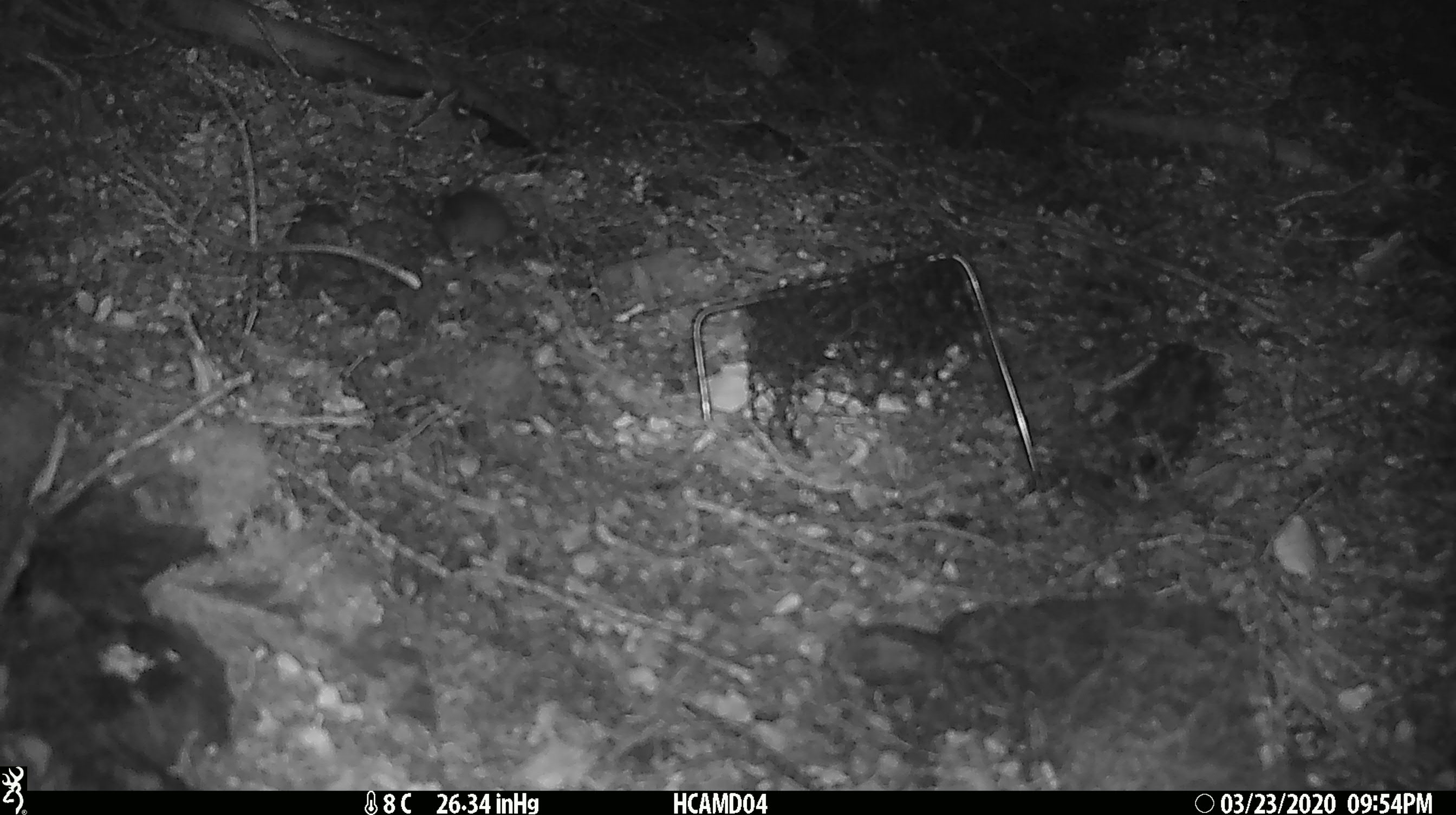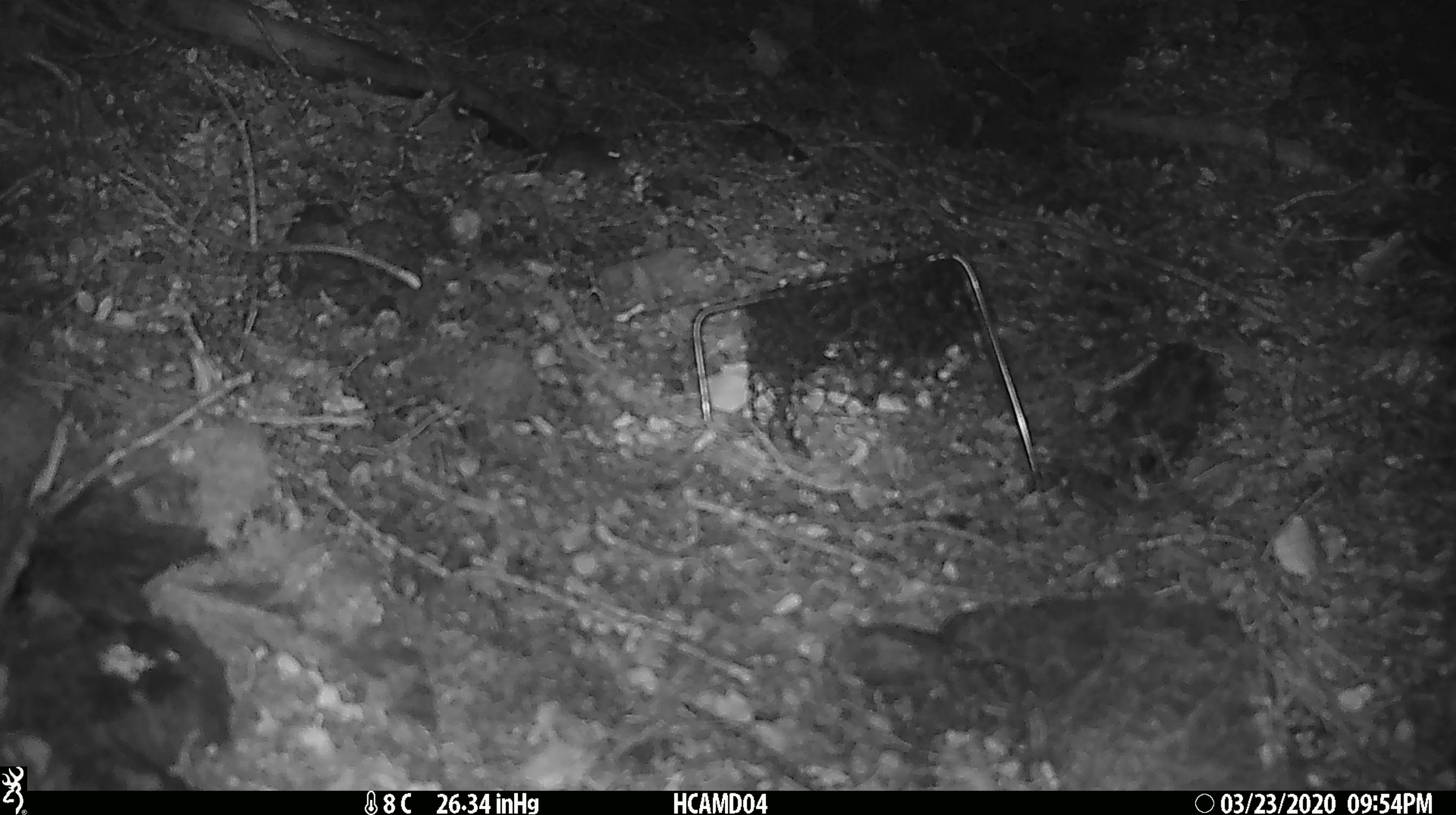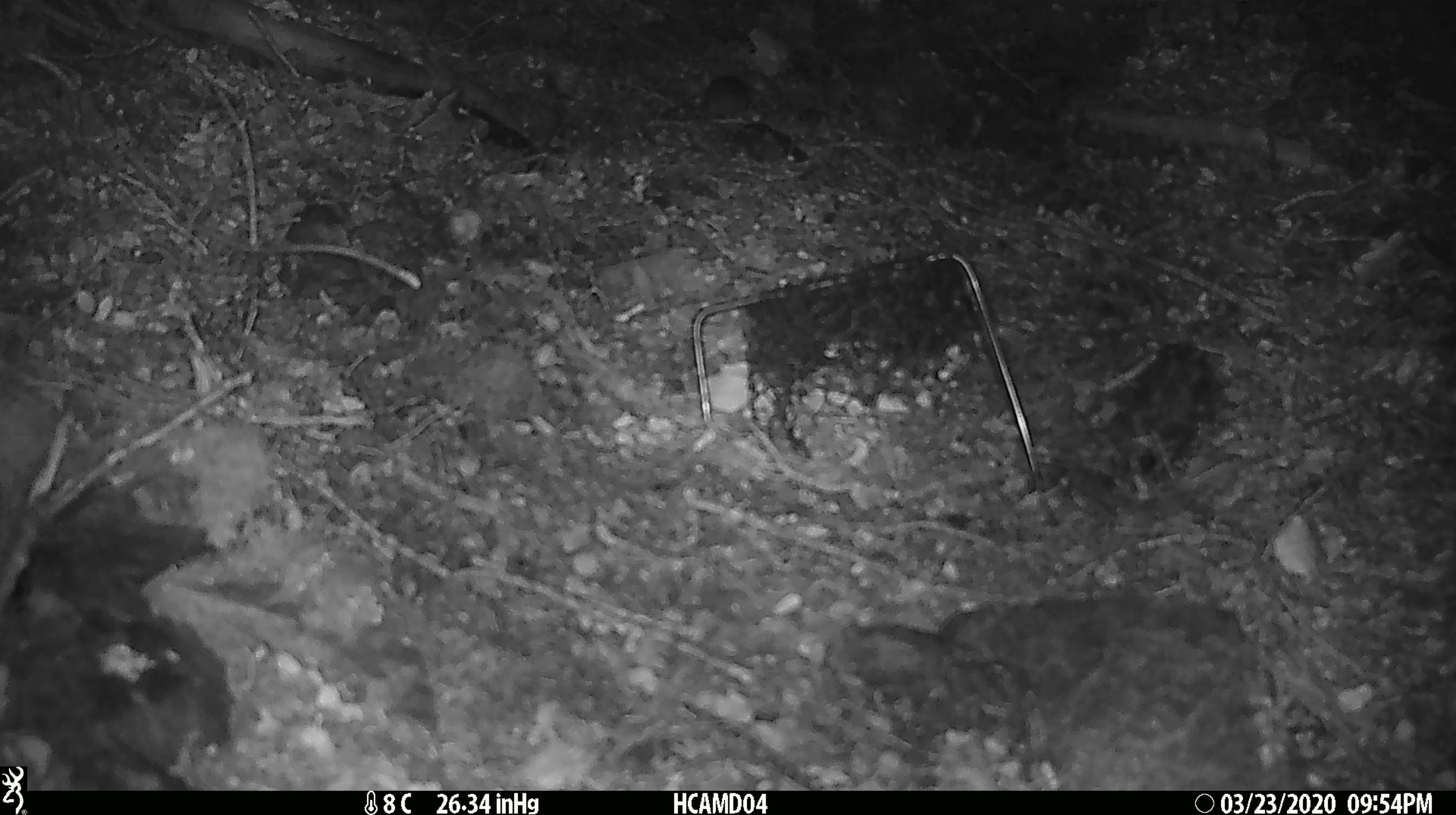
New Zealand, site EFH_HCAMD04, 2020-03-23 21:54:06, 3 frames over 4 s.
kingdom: Animalia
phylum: Chordata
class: Mammalia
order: Rodentia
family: Muridae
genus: Mus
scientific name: Mus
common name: mouse